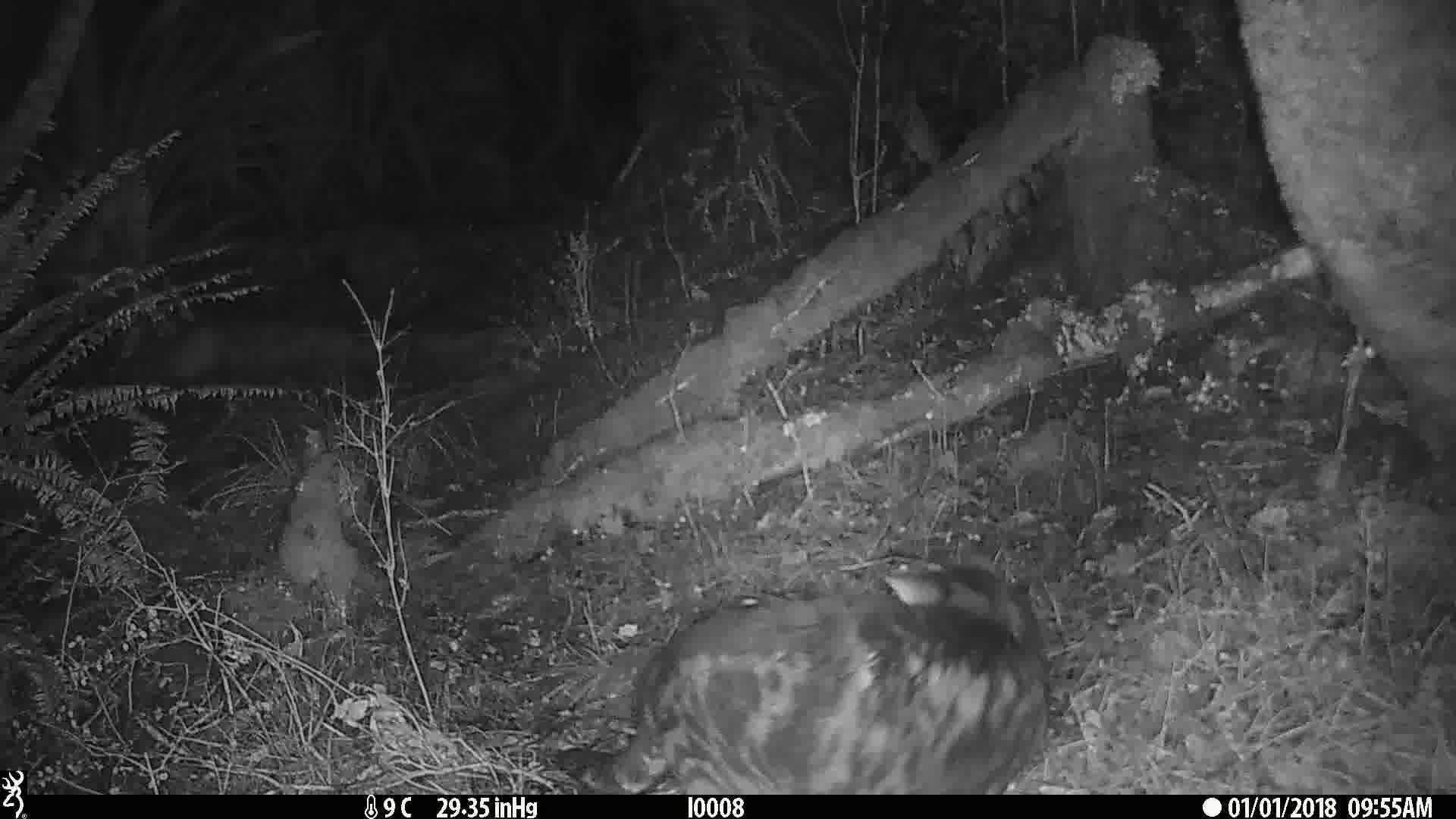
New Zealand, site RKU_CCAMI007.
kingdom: Animalia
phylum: Chordata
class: Mammalia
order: Carnivora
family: Felidae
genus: Felis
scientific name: Felis catus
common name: domestic cat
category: cat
Cat (domestic cat) (Felis catus).